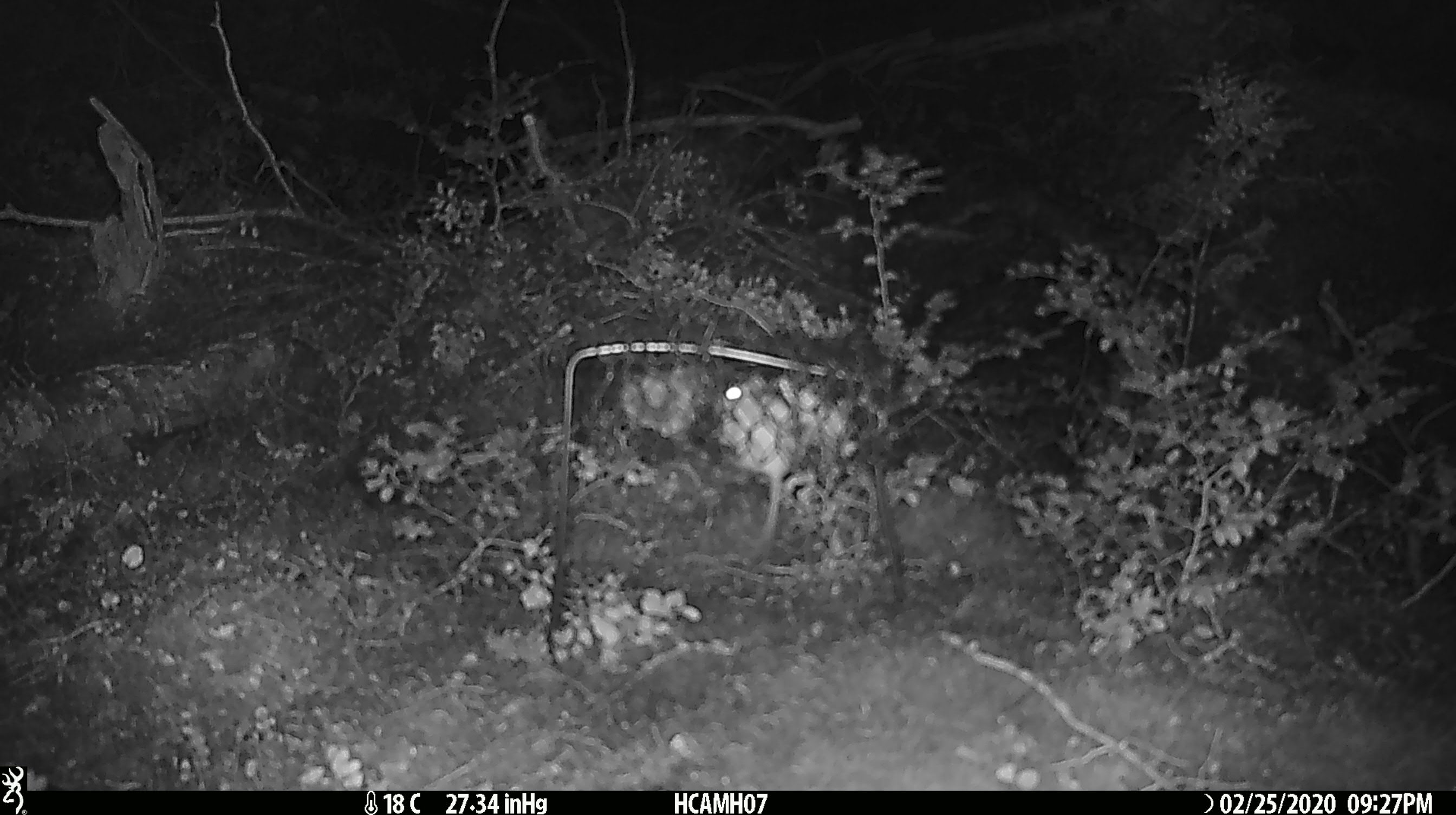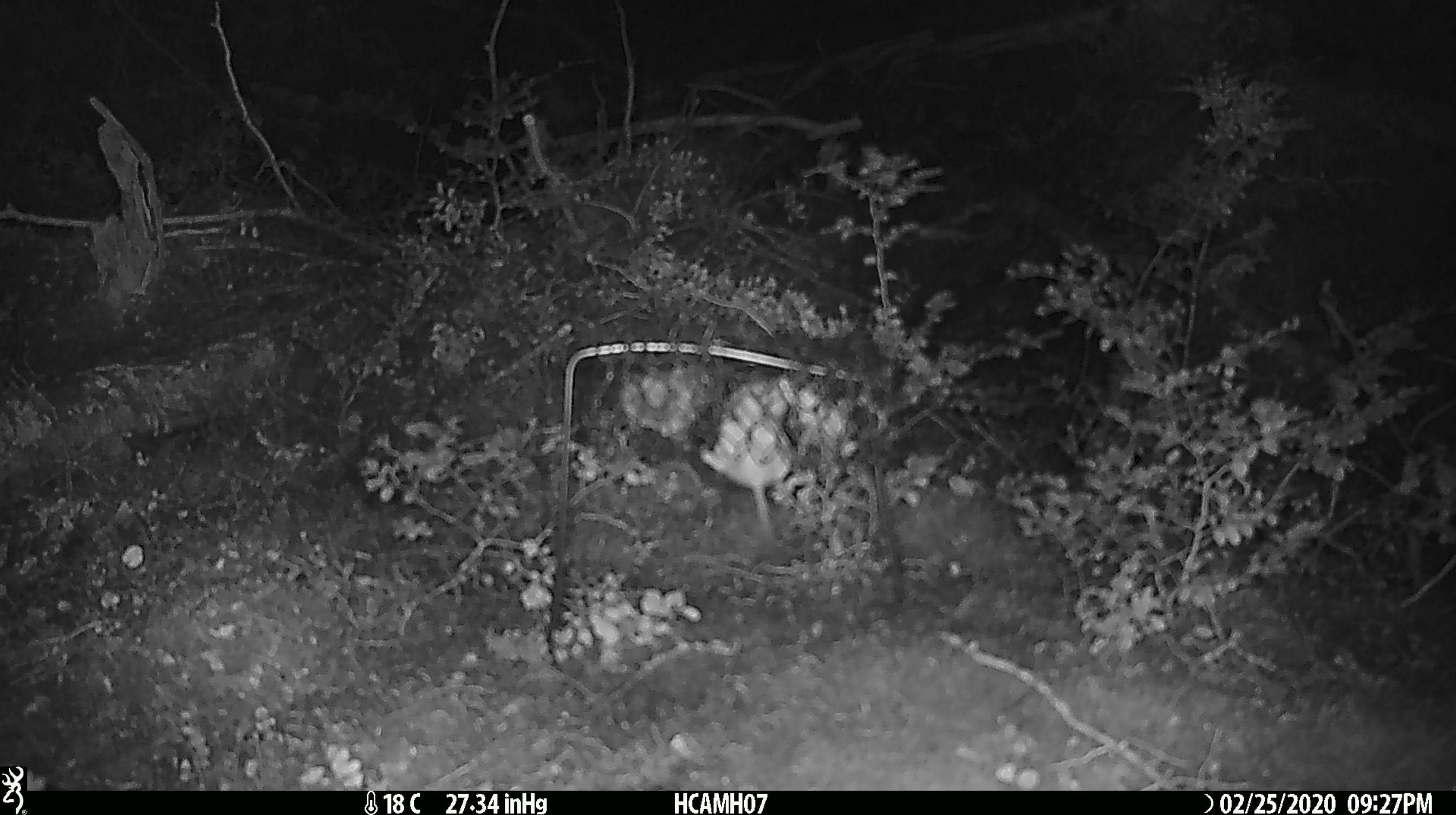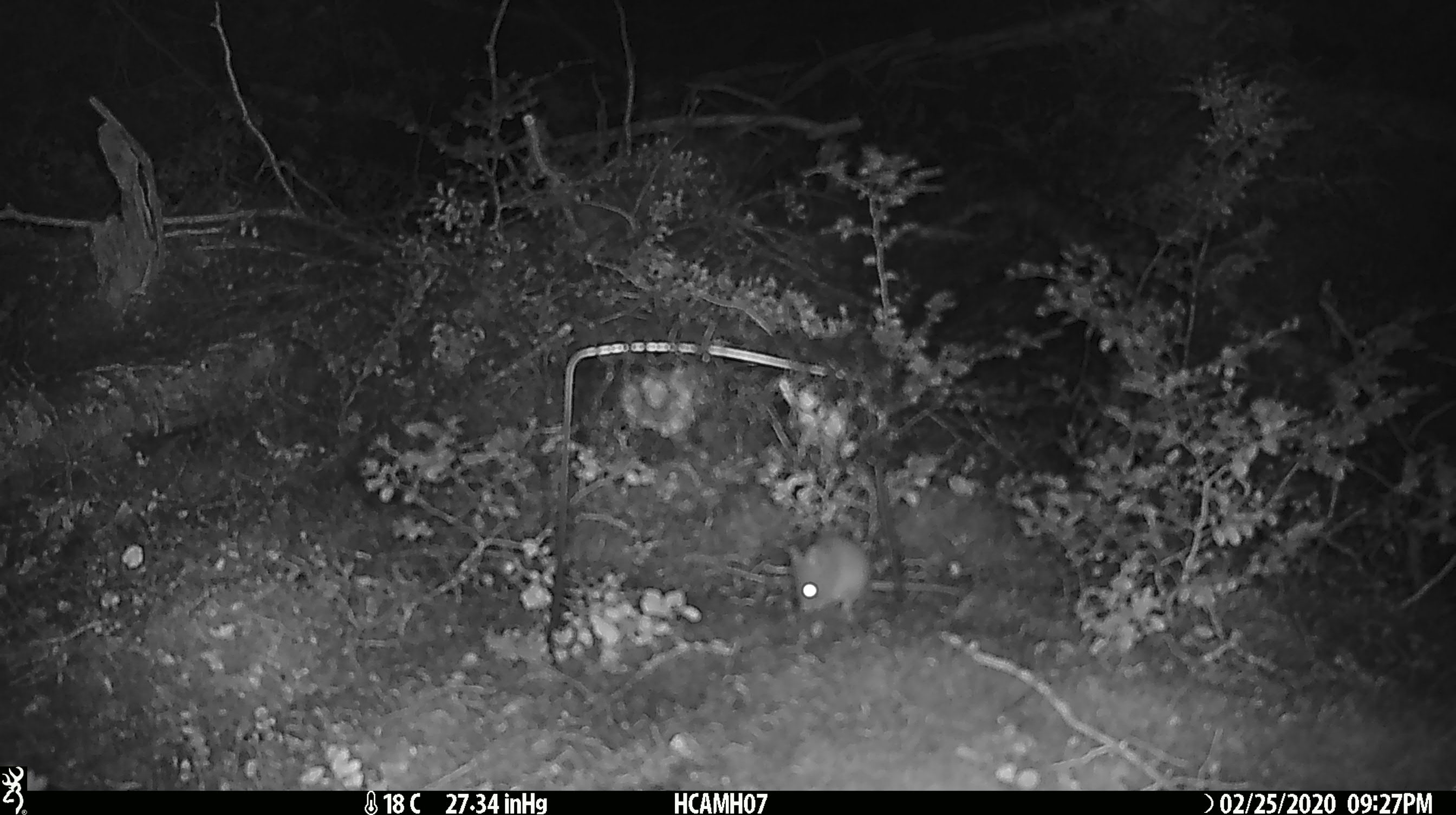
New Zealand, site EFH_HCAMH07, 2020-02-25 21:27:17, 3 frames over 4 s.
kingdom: Animalia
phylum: Chordata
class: Mammalia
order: Rodentia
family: Muridae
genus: Mus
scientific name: Mus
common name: mouse